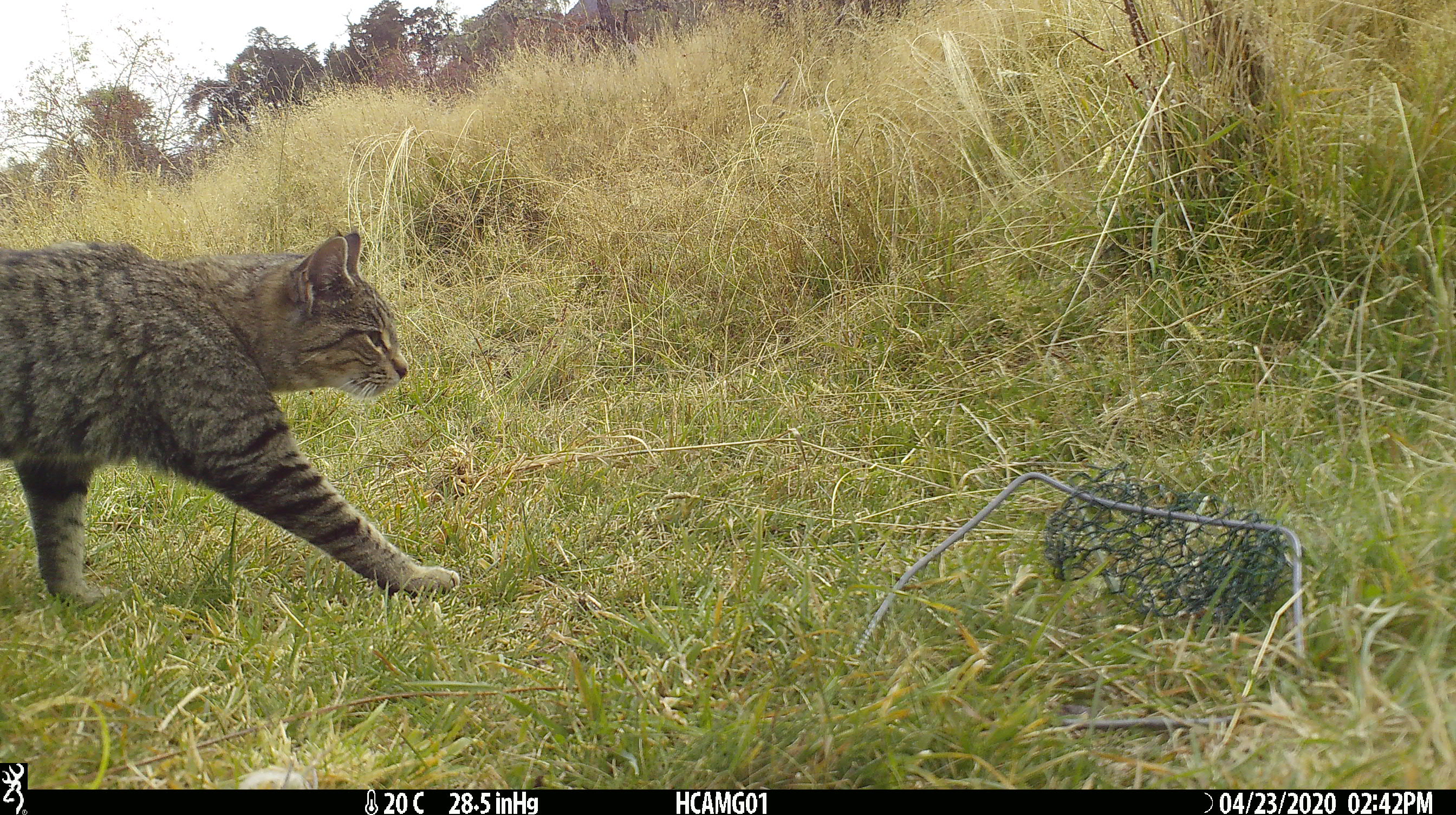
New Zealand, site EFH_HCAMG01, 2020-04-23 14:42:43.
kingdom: Animalia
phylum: Chordata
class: Mammalia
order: Carnivora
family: Felidae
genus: Felis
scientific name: Felis catus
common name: domestic cat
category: cat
Cat (domestic cat) (Felis catus).